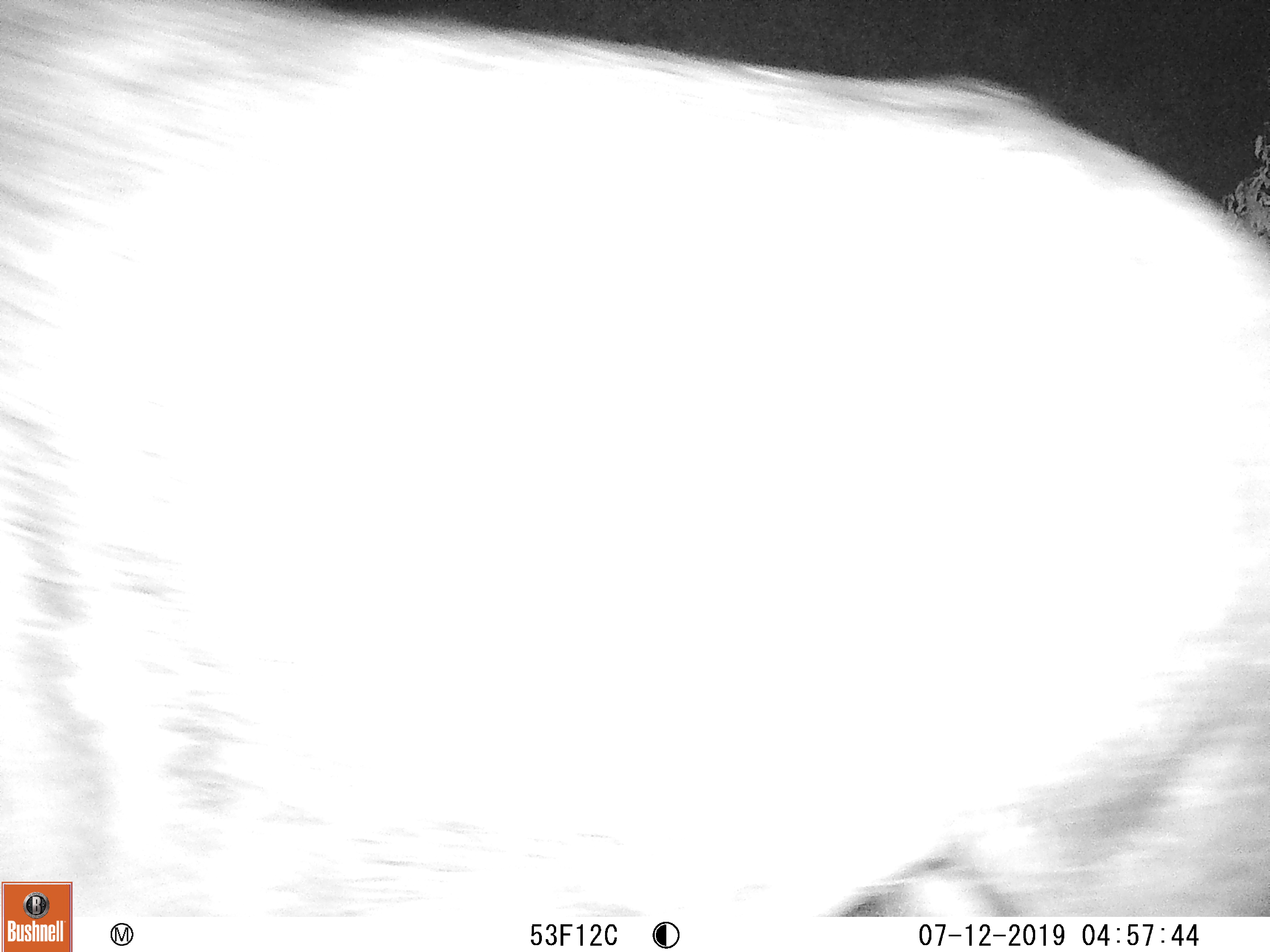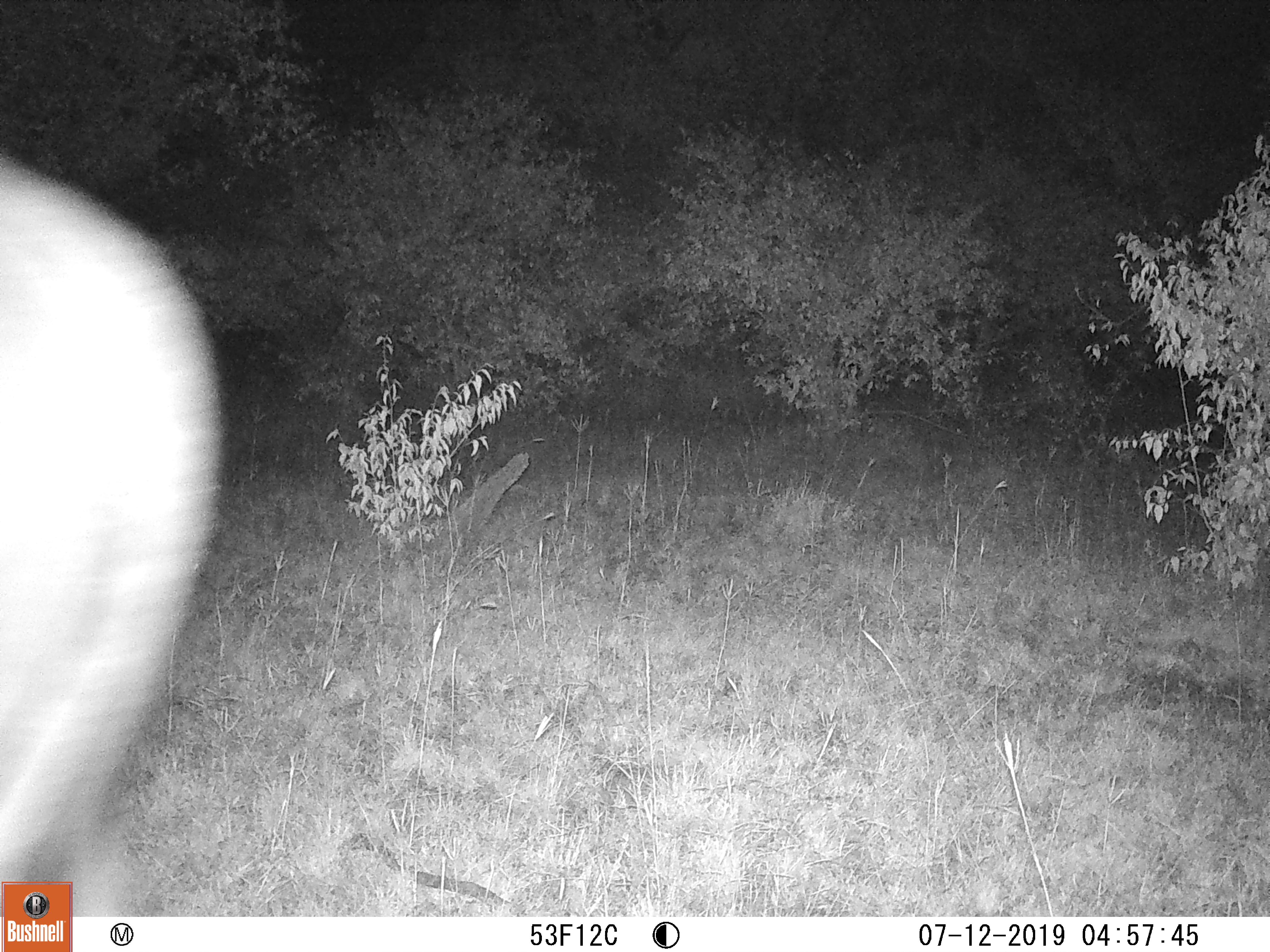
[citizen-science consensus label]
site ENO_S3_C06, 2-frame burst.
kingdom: Animalia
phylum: Chordata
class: Mammalia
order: Artiodactyla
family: Bovidae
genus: Syncerus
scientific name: Syncerus caffer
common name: african buffalo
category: buffalo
Buffalo (african buffalo) (Syncerus caffer), count 1. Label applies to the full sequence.